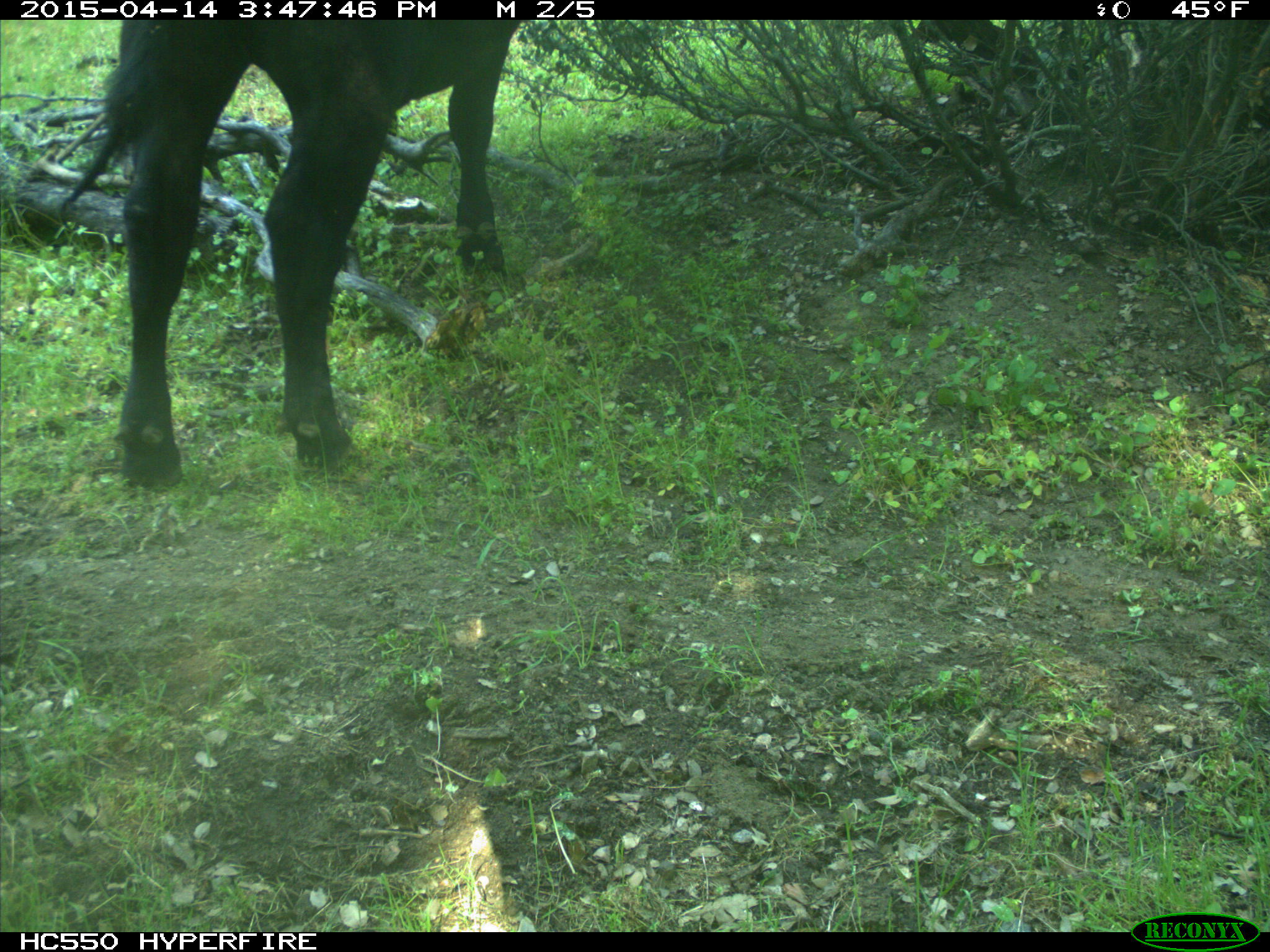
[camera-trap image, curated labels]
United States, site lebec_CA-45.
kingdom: Animalia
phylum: Chordata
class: Mammalia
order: Artiodactyla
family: Bovidae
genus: Bos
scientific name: Bos taurus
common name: domestic cow